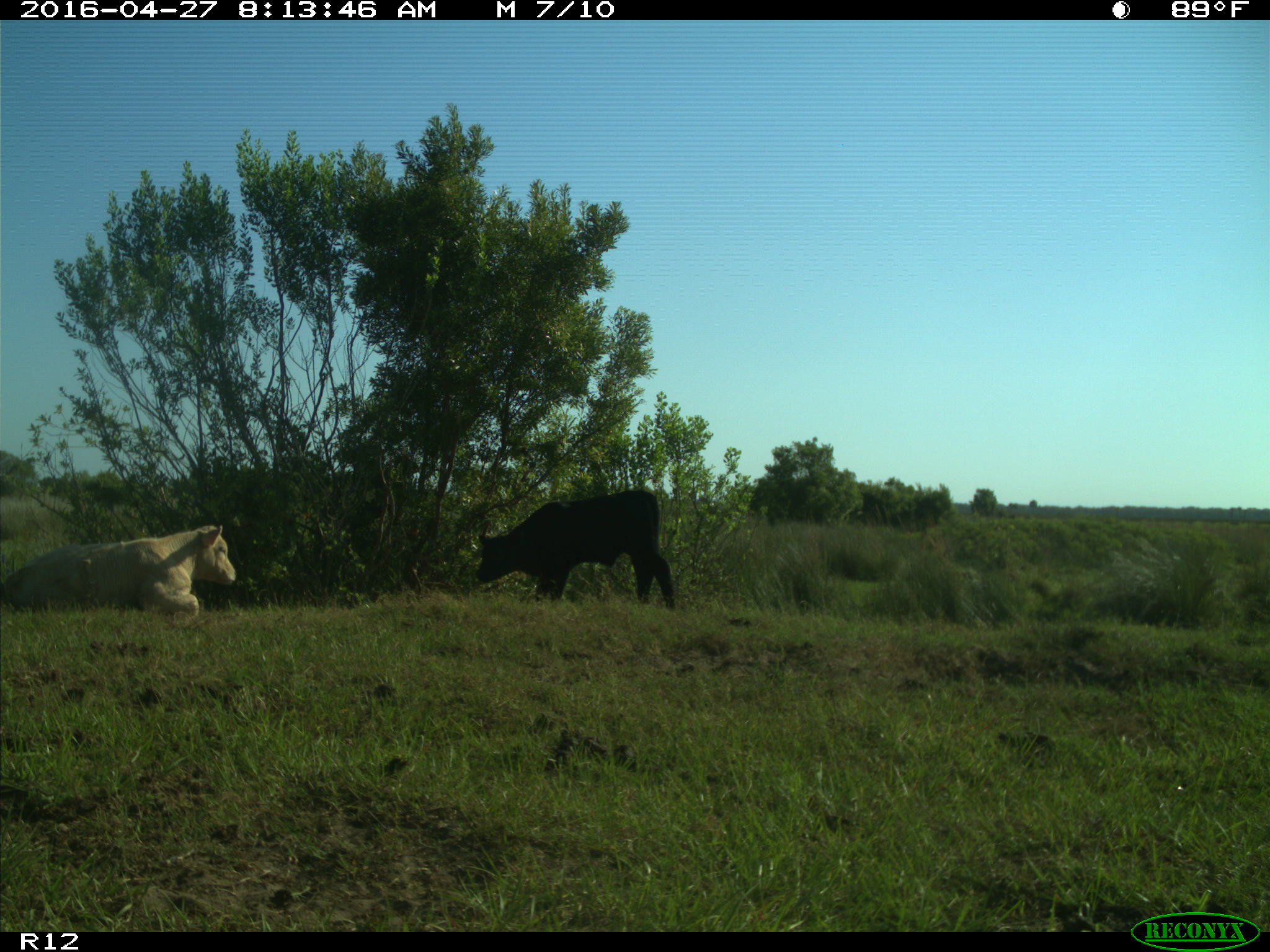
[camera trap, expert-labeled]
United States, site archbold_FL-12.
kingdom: Animalia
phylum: Chordata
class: Mammalia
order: Artiodactyla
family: Bovidae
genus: Bos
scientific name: Bos taurus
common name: domestic cow